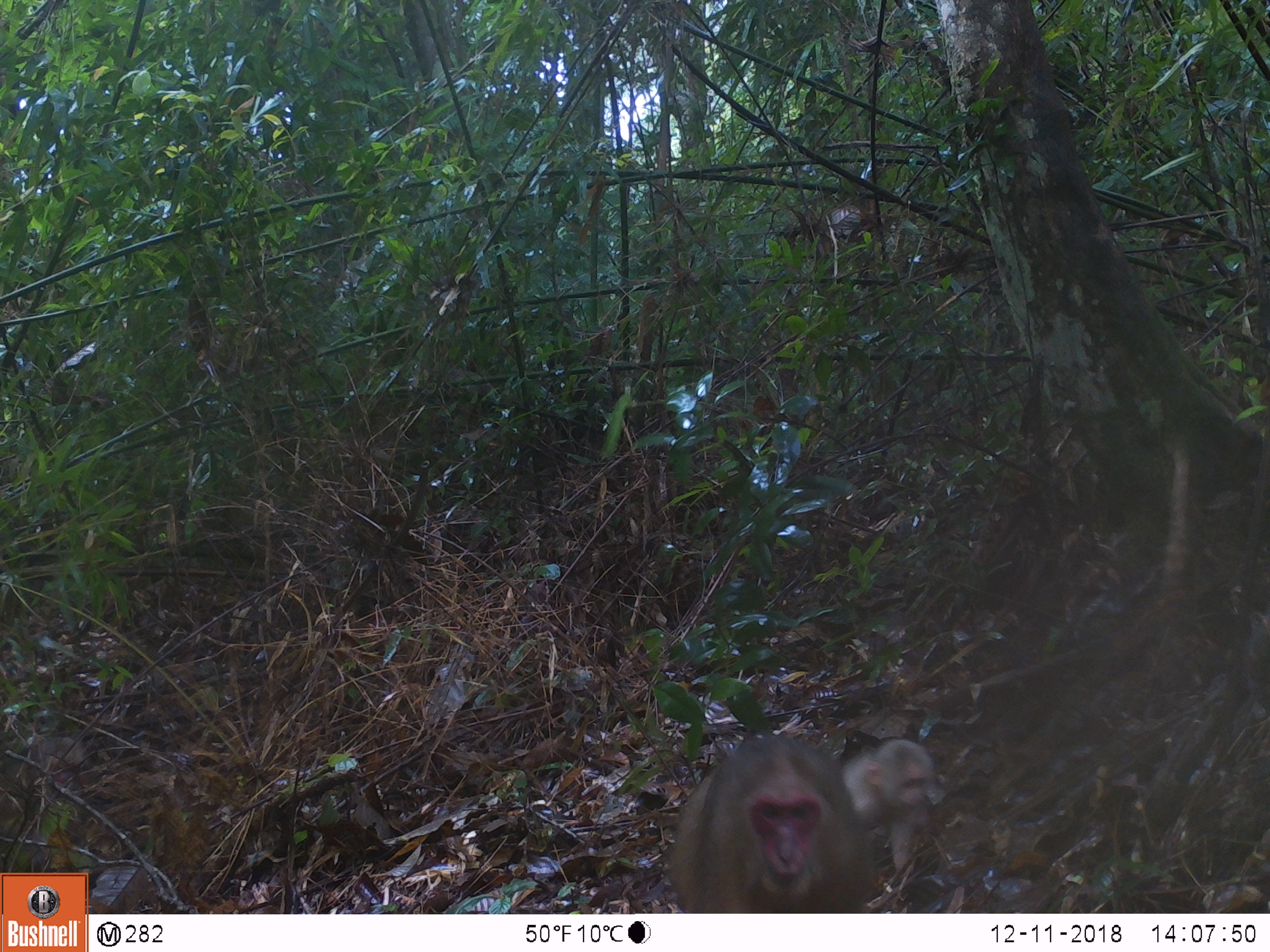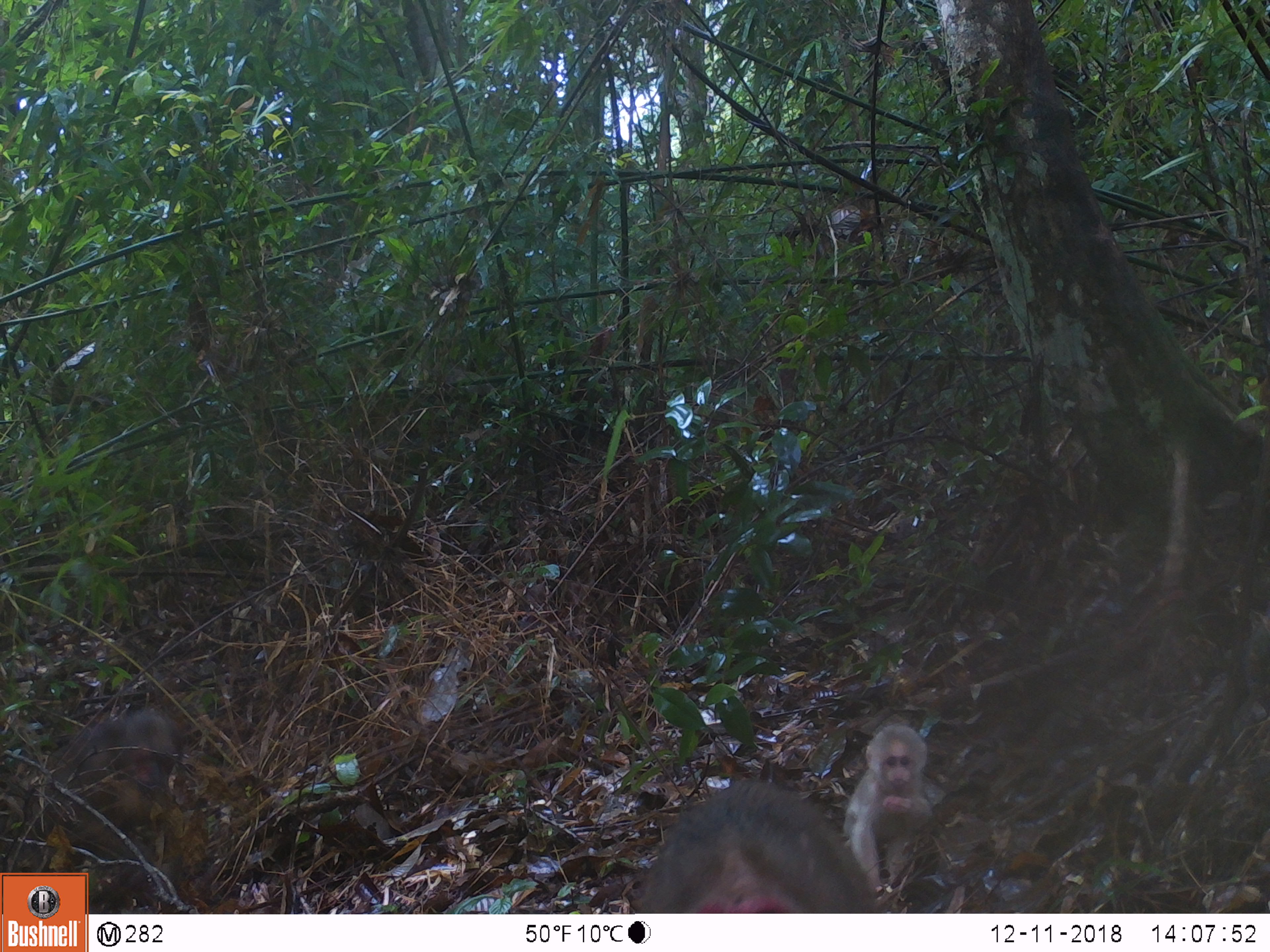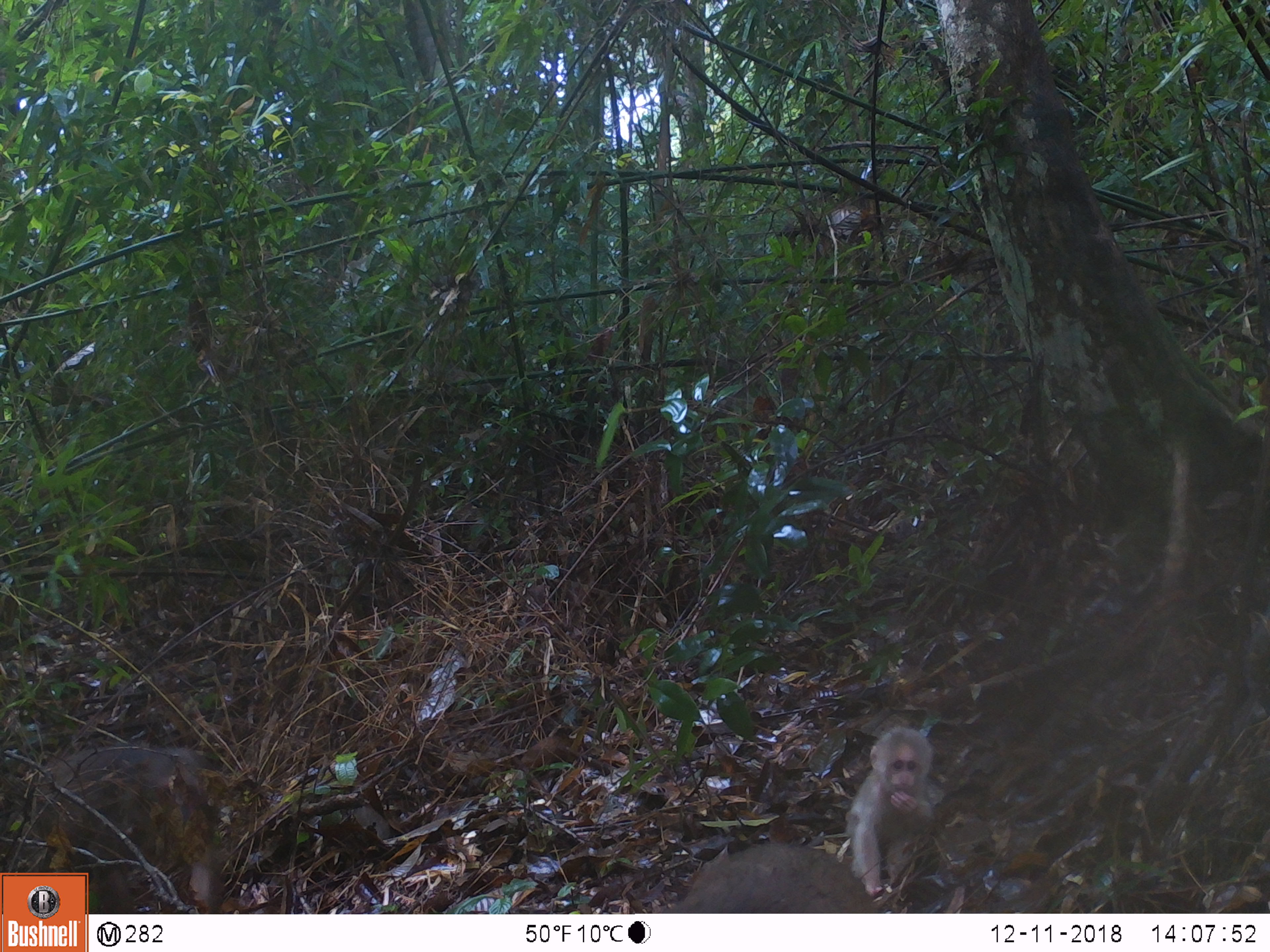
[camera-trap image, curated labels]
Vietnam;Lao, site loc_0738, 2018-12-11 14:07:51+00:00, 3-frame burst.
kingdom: Animalia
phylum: Chordata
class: Mammalia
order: Primates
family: Cercopithecidae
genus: Macaca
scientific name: Macaca arctoides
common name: stump-tailed macaque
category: stump tailed macaque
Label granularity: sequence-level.